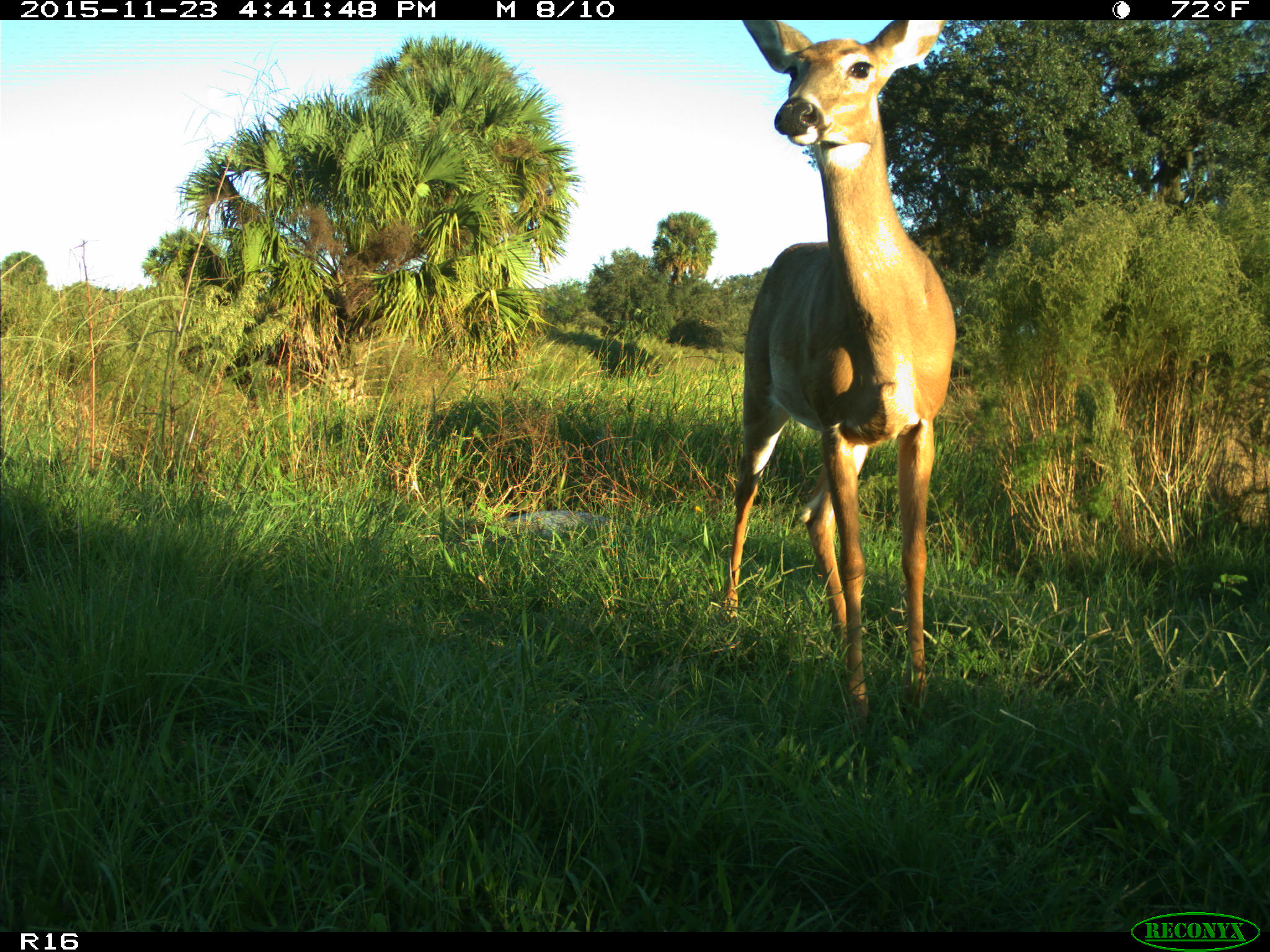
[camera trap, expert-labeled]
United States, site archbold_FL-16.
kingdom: Animalia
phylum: Chordata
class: Mammalia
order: Artiodactyla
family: Cervidae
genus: Odocoileus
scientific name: Odocoileus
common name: deer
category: unidentified deer